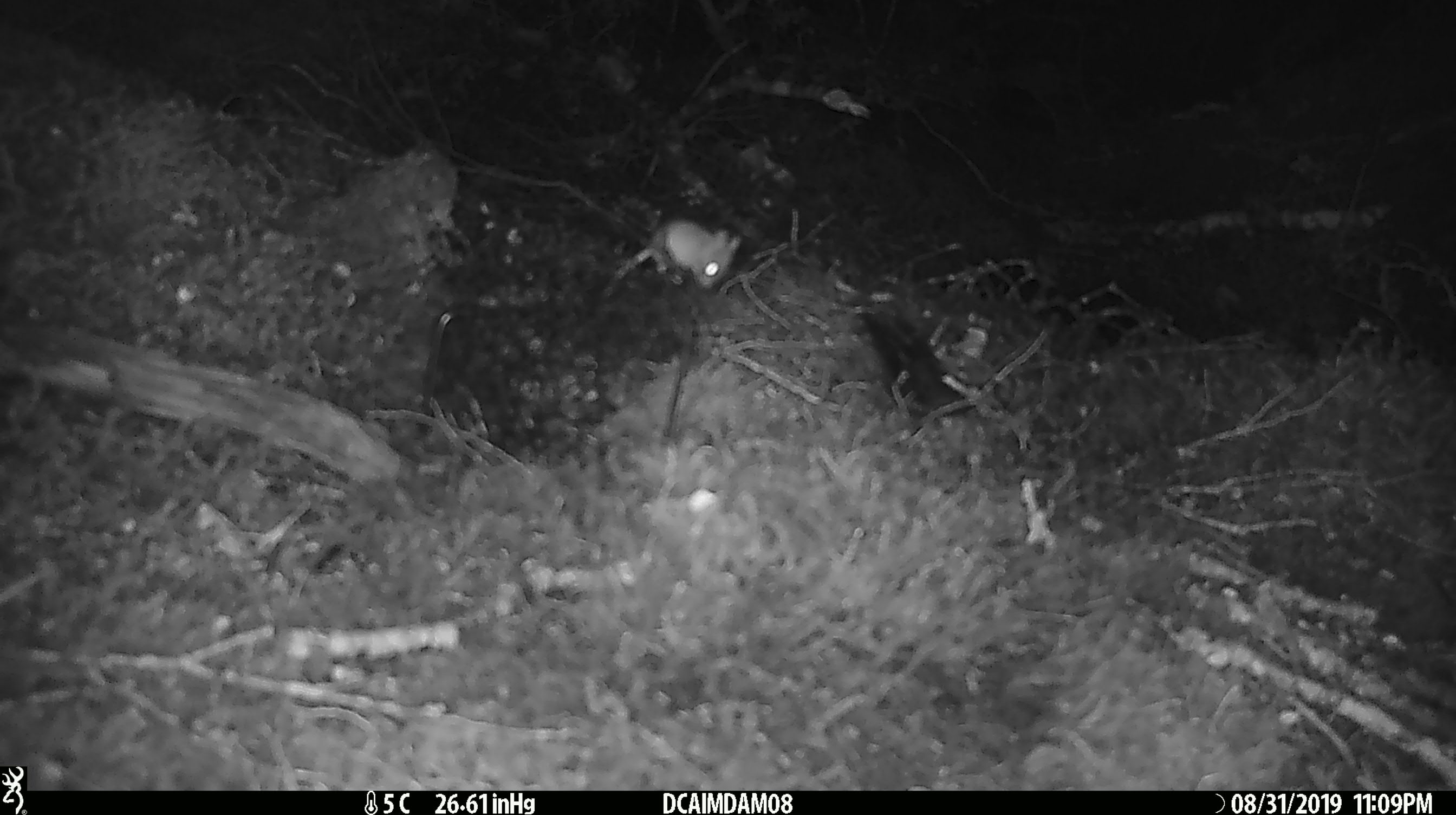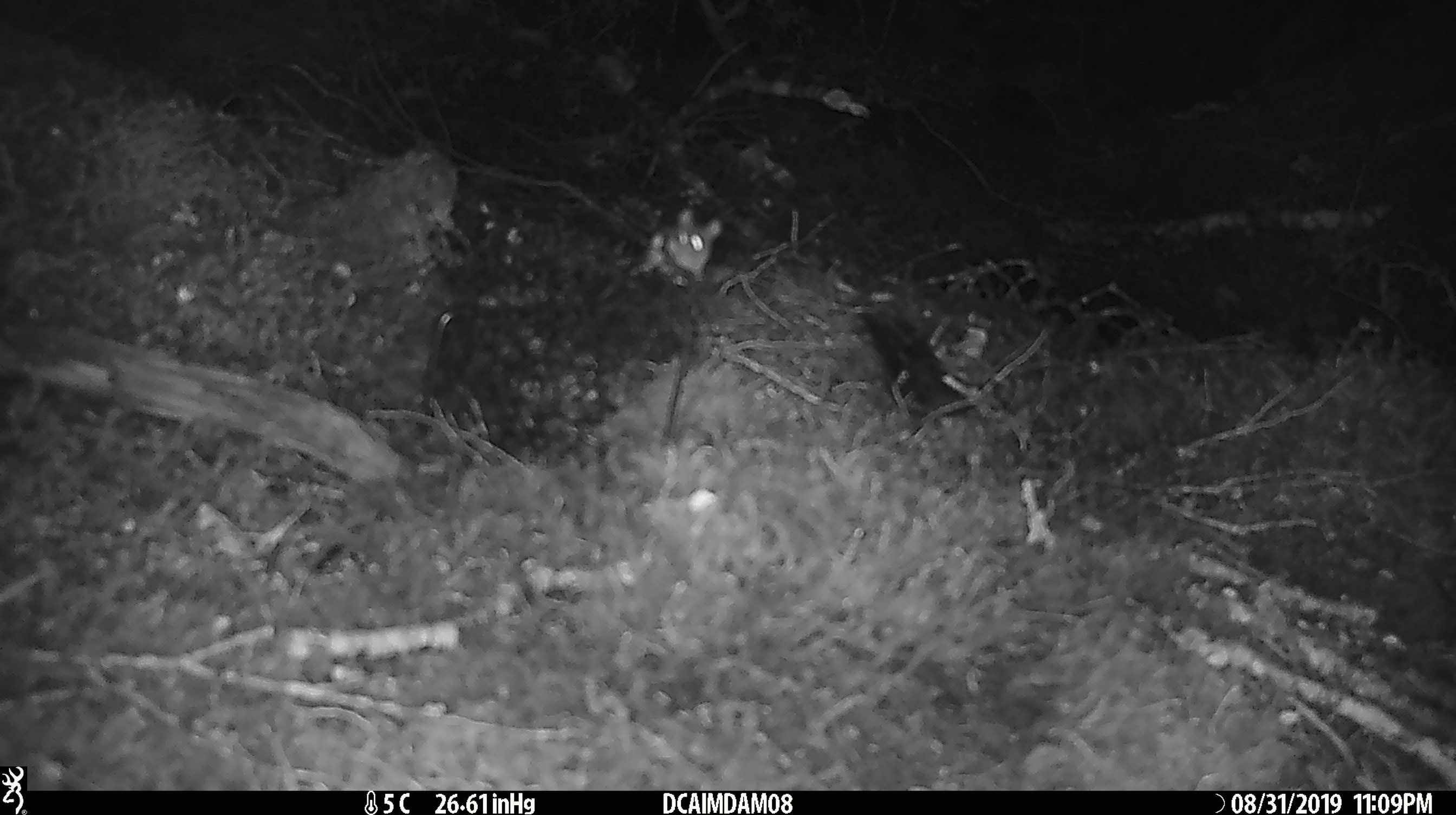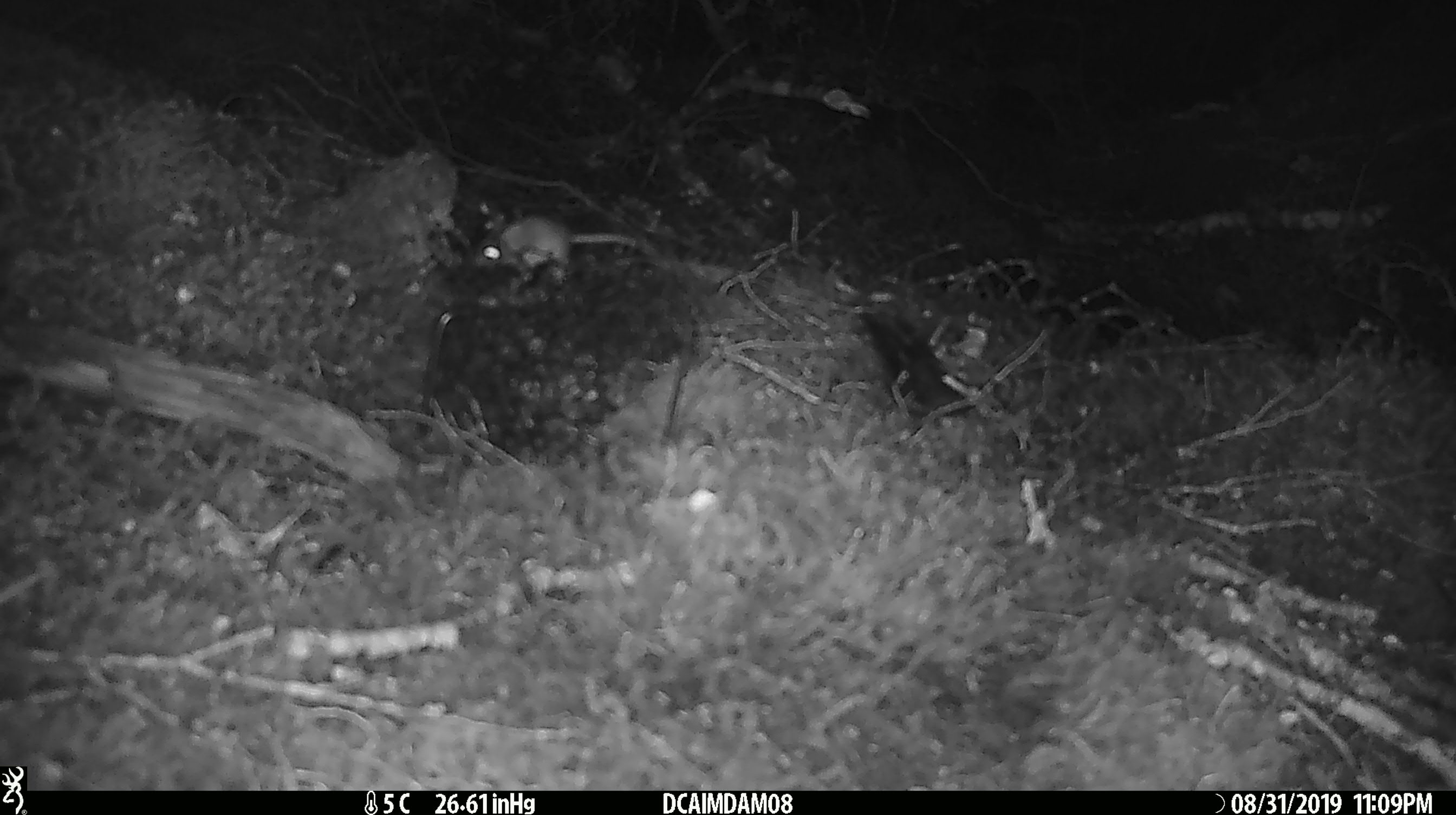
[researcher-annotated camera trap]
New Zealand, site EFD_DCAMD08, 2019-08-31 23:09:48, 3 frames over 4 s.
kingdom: Animalia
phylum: Chordata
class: Mammalia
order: Rodentia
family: Muridae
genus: Mus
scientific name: Mus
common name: mouse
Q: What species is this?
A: Mouse (Mus).